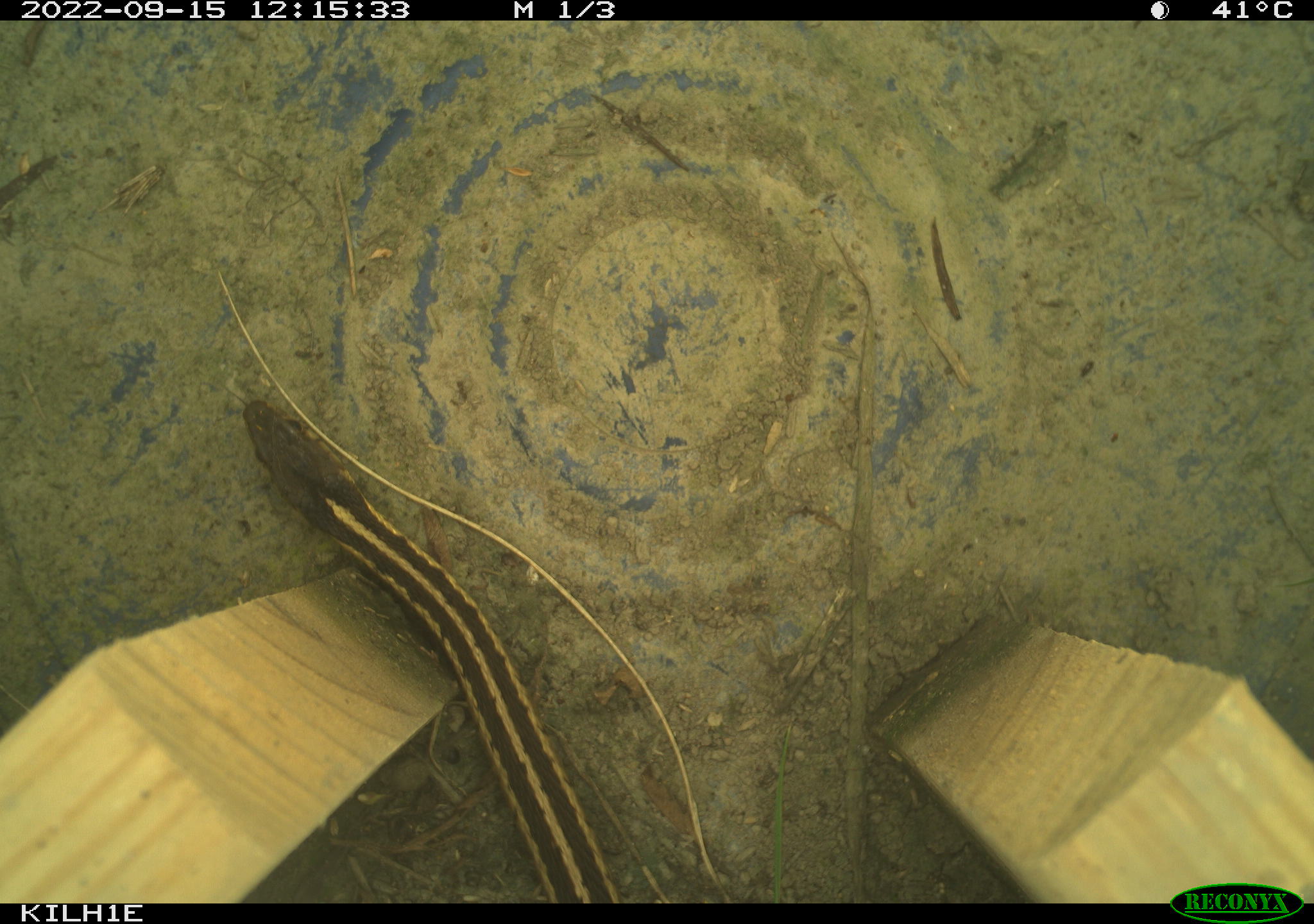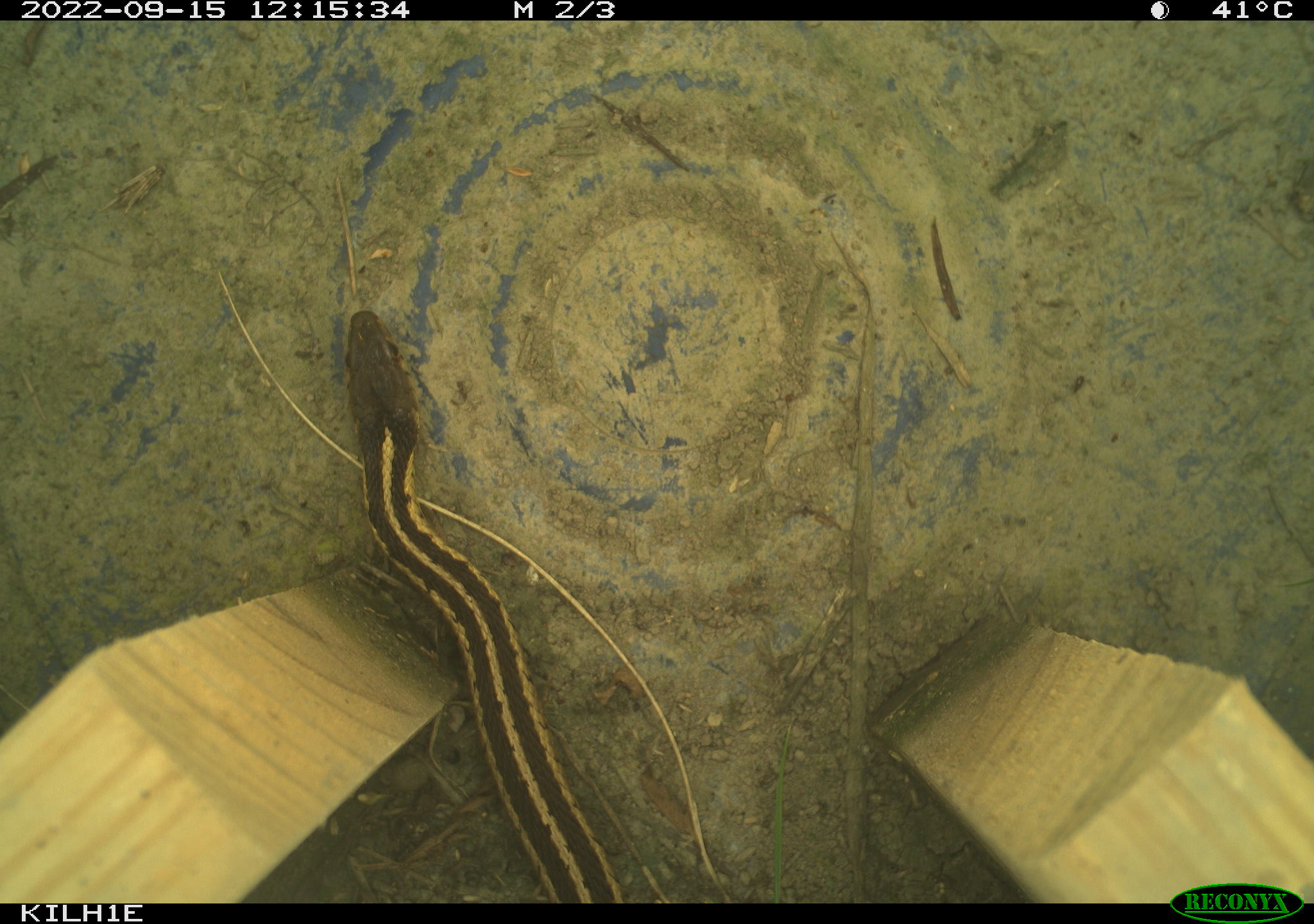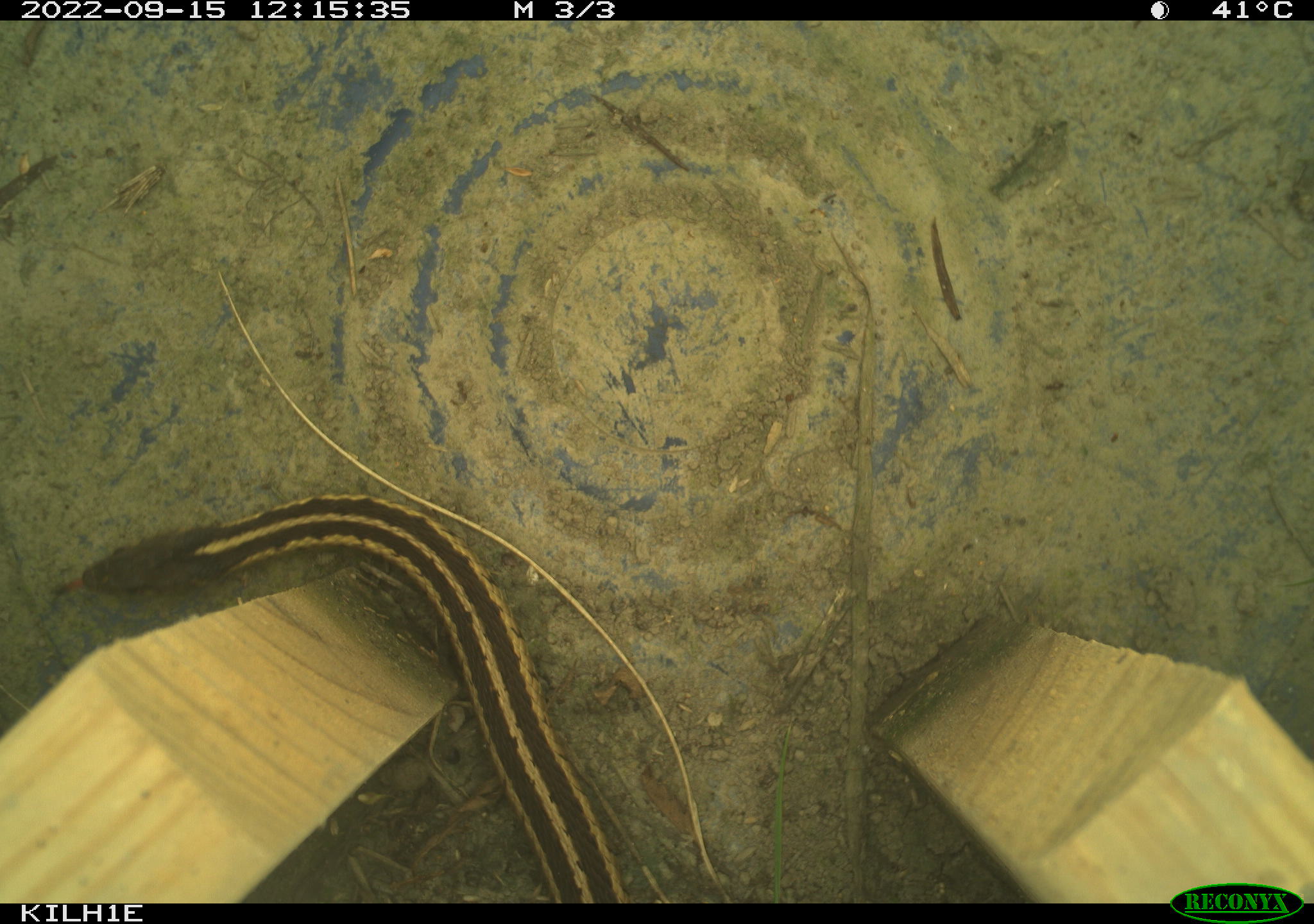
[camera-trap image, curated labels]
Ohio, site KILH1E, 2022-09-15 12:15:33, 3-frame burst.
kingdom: Animalia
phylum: Chordata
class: Reptilia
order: Squamata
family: Colubridae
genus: Thamnophis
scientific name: Thamnophis sirtalis sirtalis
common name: eastern gartersnake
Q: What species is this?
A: Eastern gartersnake (Thamnophis sirtalis sirtalis).